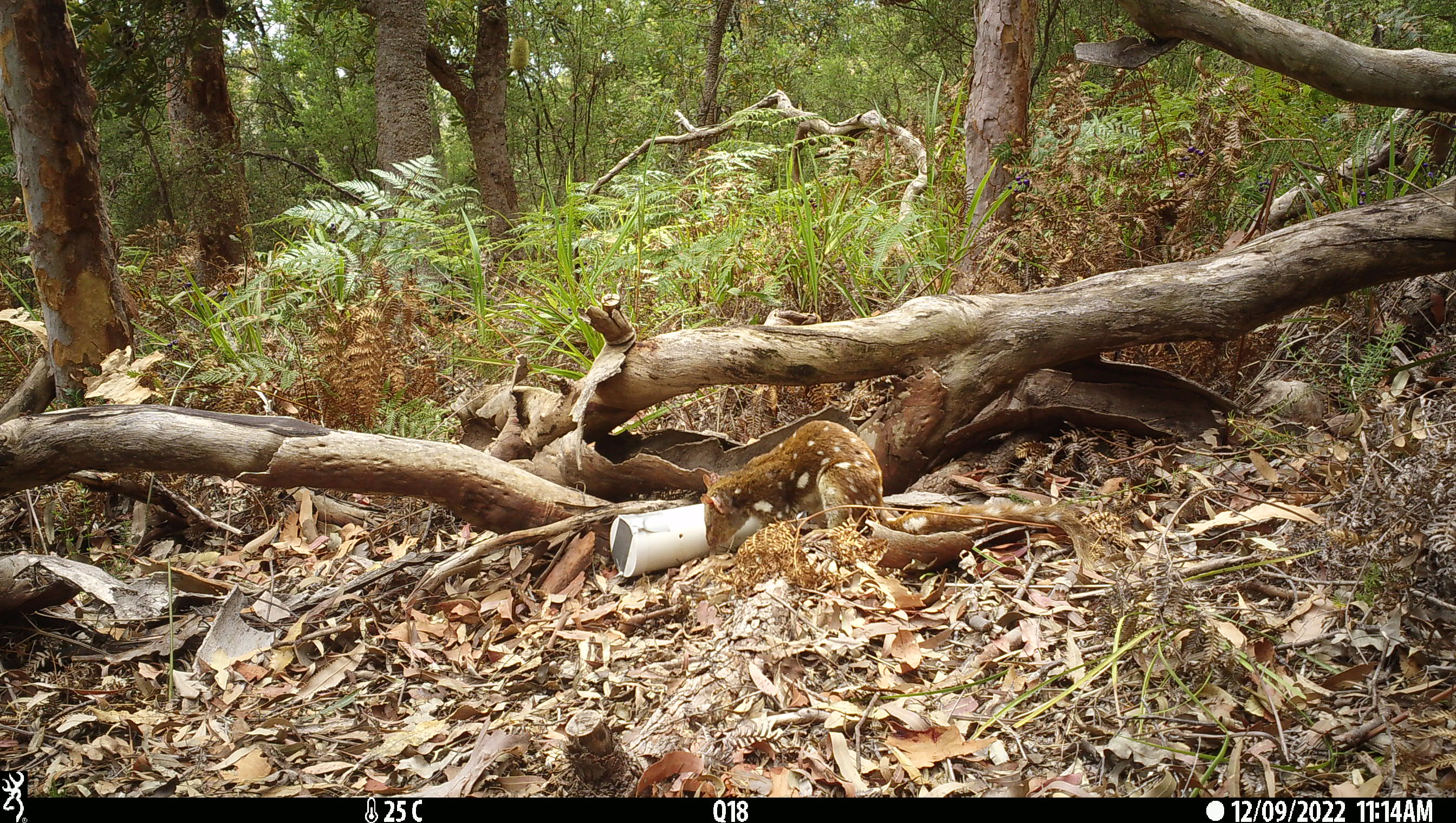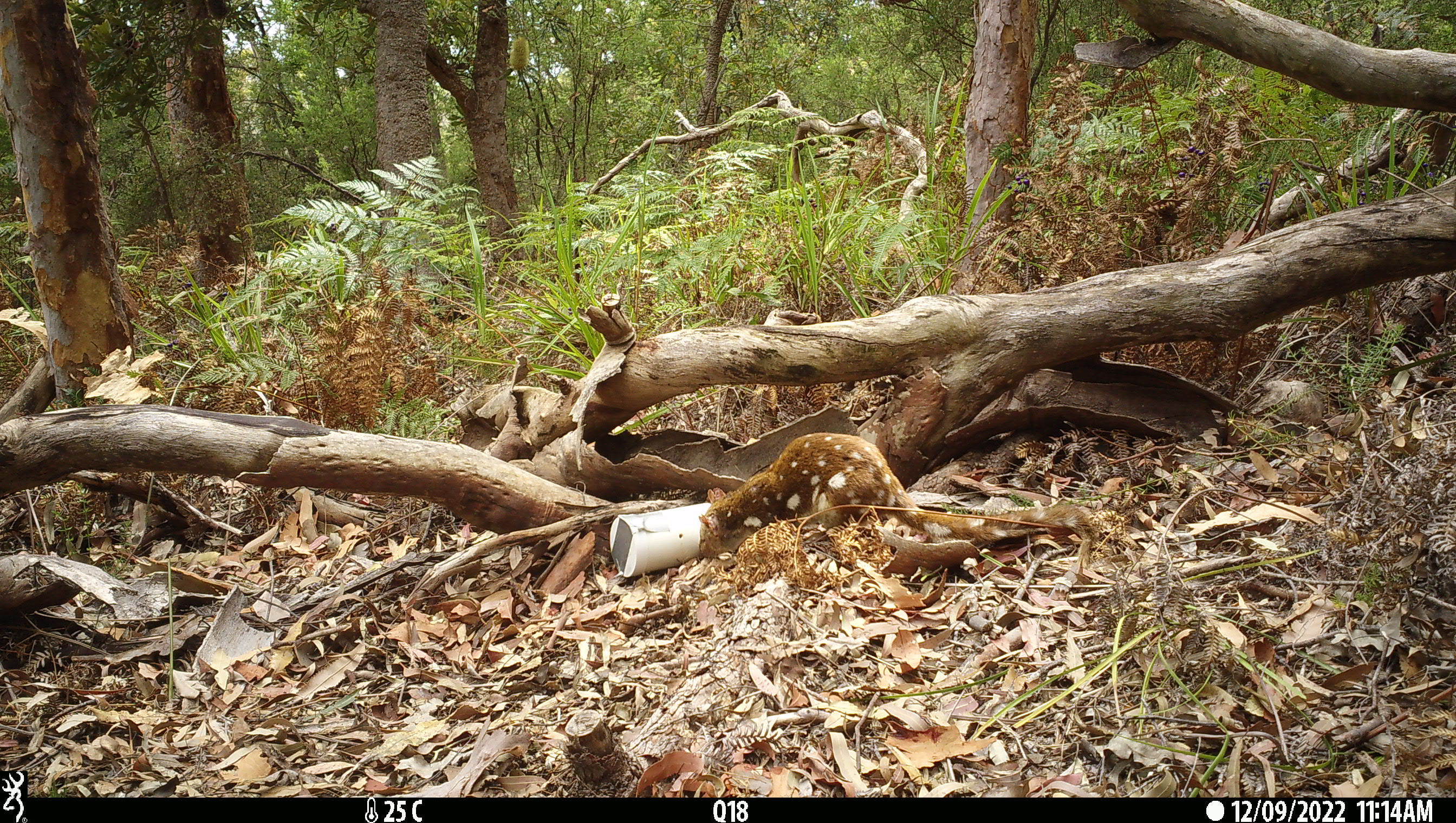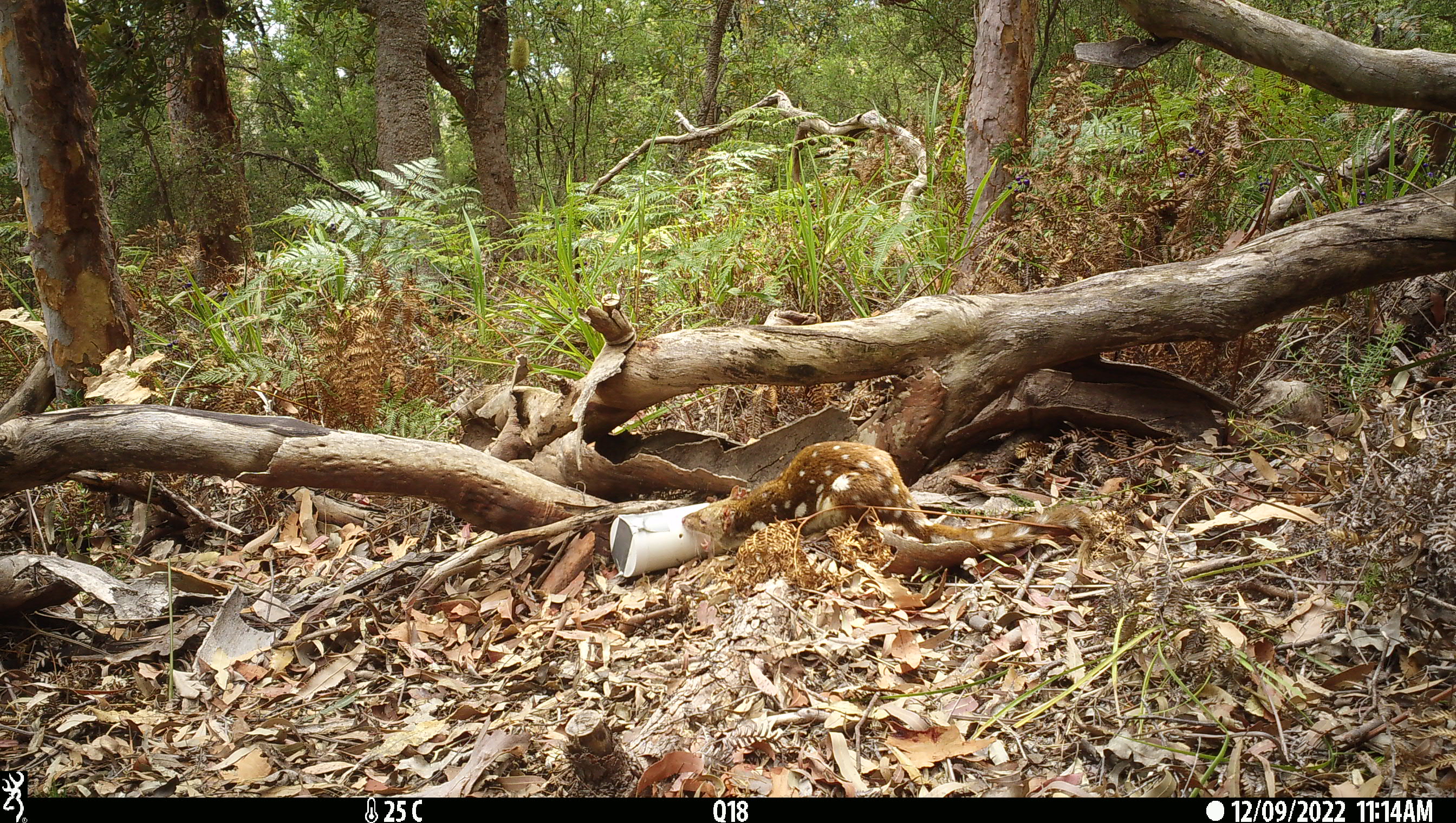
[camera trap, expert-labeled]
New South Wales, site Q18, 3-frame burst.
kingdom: Animalia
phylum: Chordata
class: Mammalia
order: Dasyuromorphia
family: Dasyuridae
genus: Dasyurus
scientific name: Dasyurus maculatus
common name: spotted-tailed quoll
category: quoll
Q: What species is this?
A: Quoll (spotted-tailed quoll) (Dasyurus maculatus).